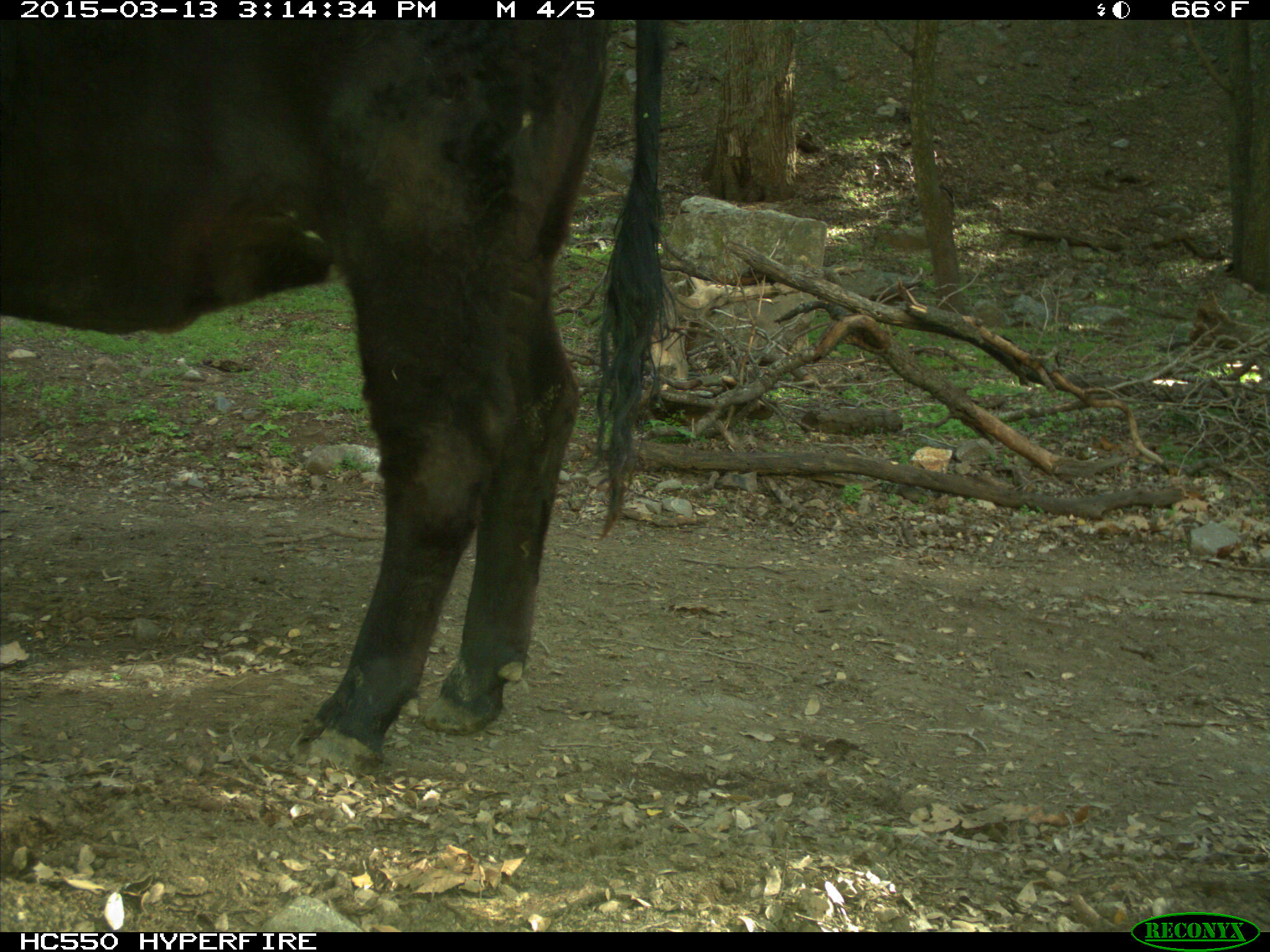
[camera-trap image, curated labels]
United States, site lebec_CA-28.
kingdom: Animalia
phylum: Chordata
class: Mammalia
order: Artiodactyla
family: Bovidae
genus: Bos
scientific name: Bos taurus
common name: domestic cow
Bos taurus (domestic cow).